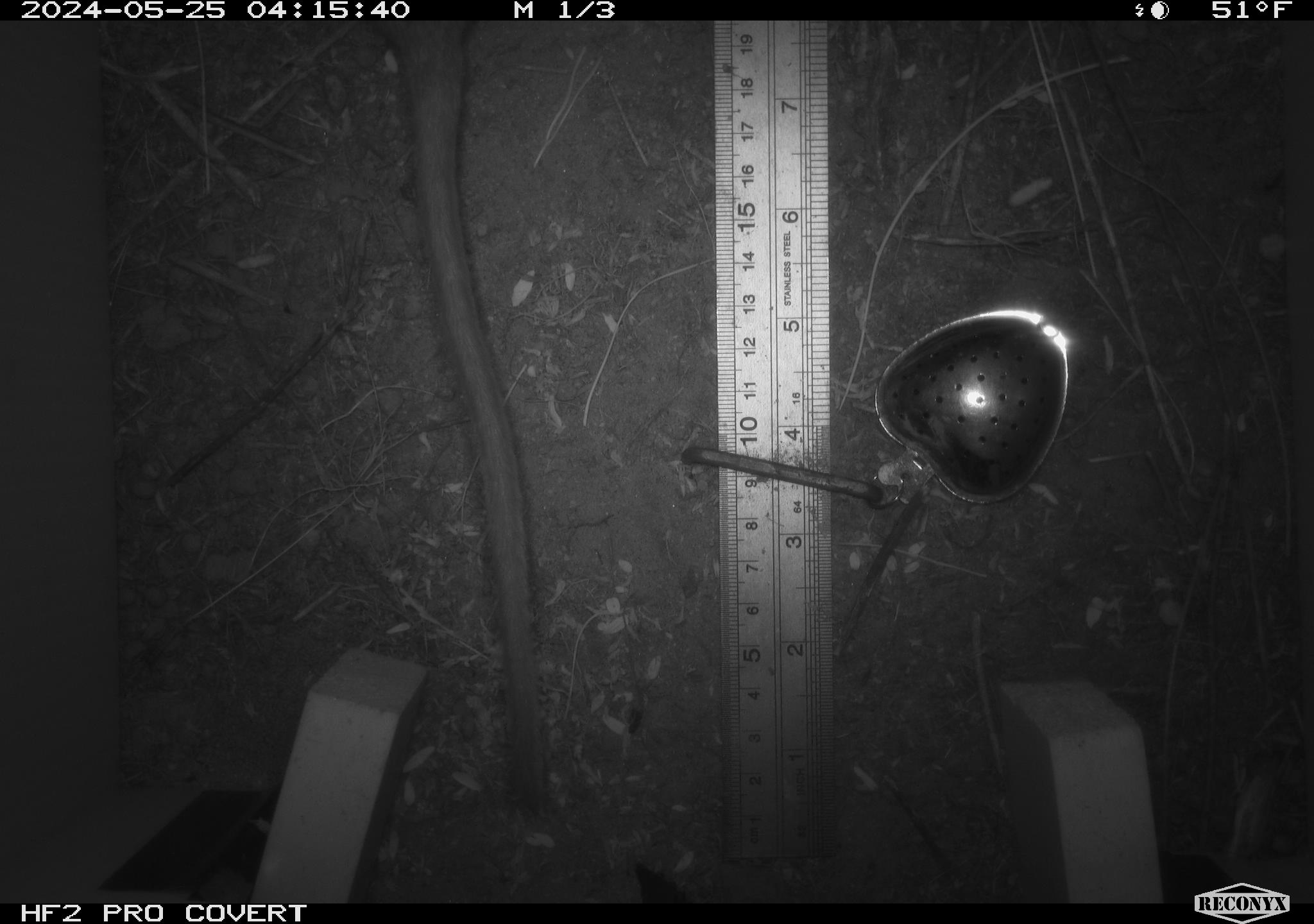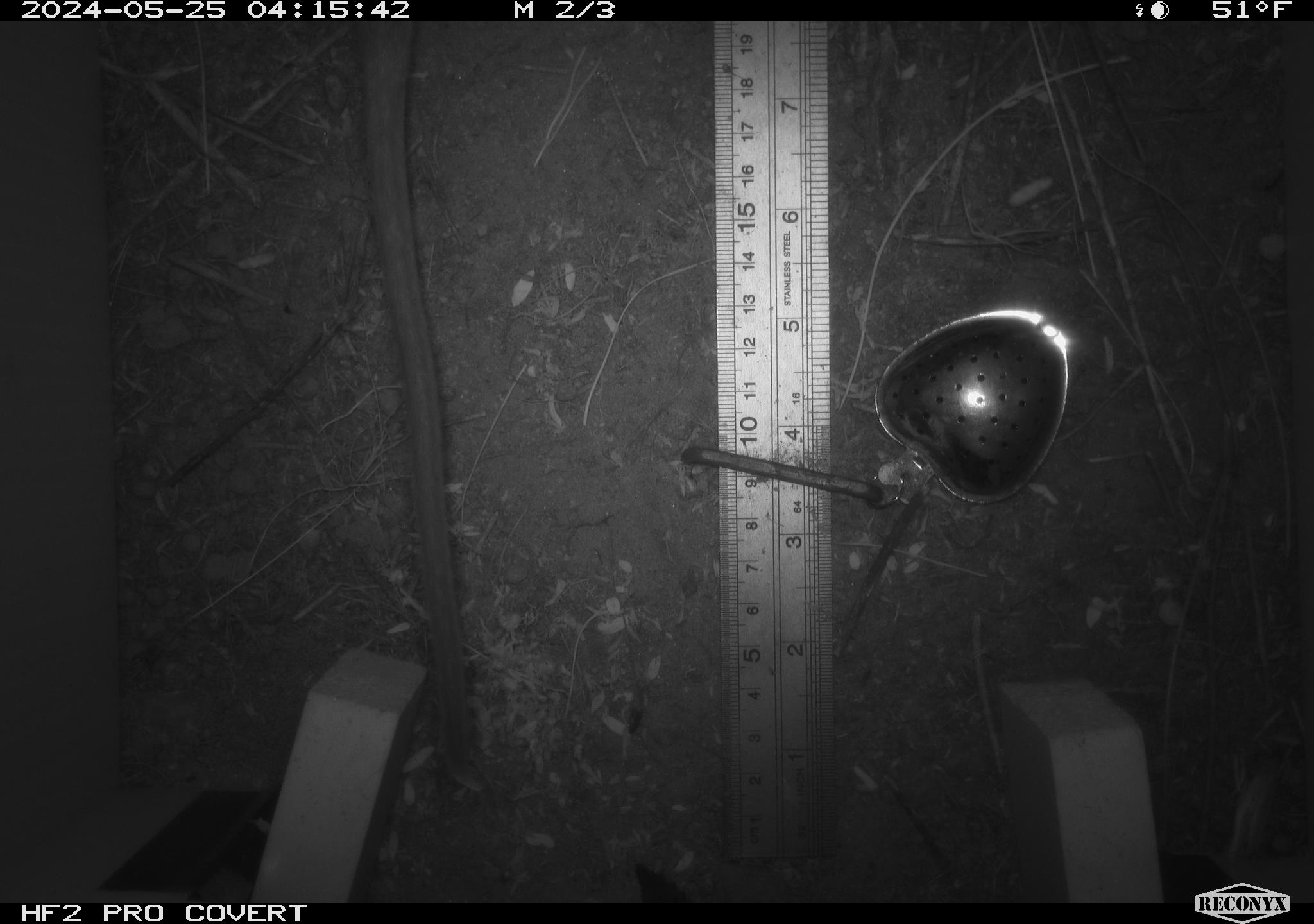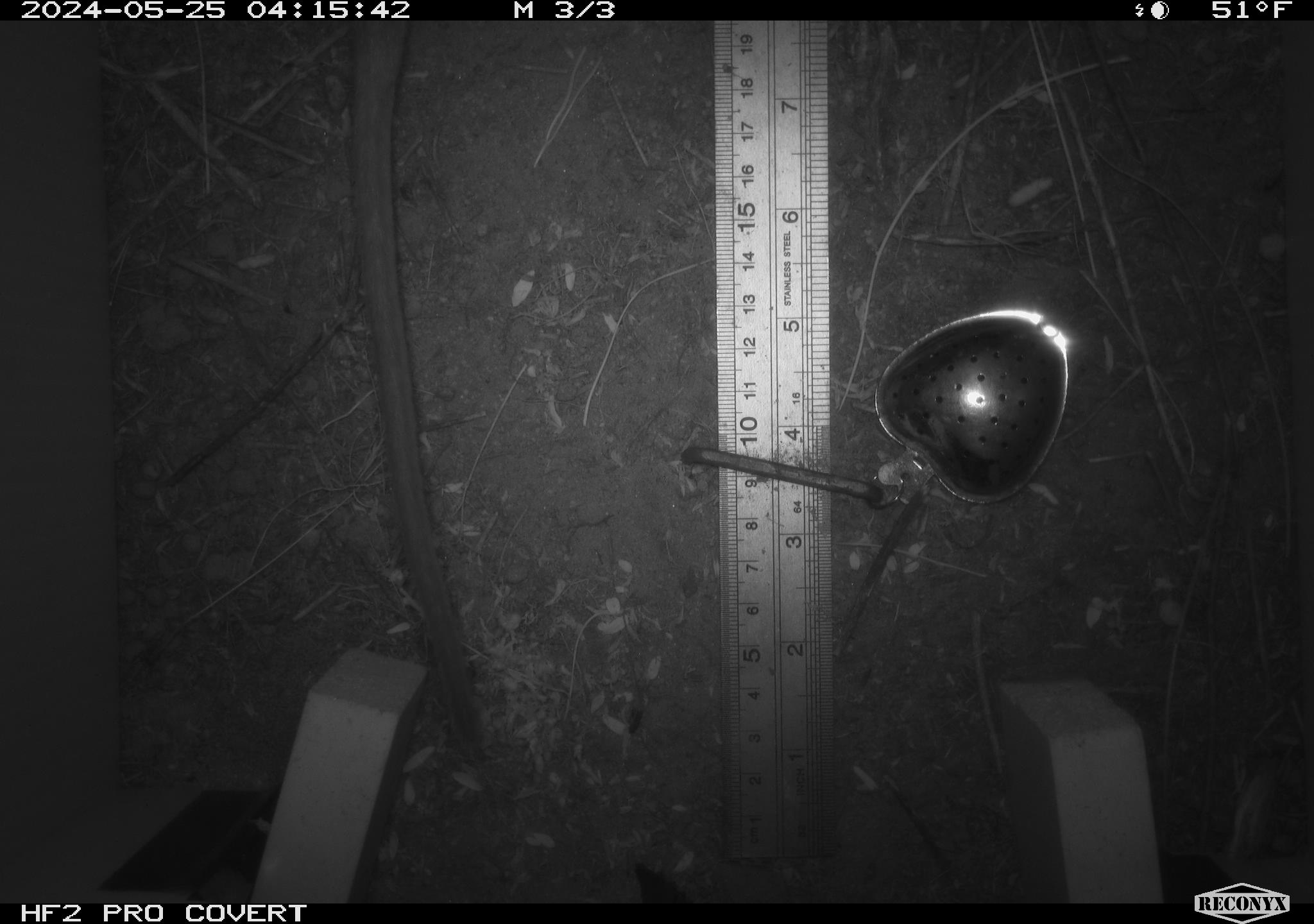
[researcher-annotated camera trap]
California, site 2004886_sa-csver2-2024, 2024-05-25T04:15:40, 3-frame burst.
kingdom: Animalia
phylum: Chordata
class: Mammalia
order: Rodentia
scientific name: Rodentia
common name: rodent